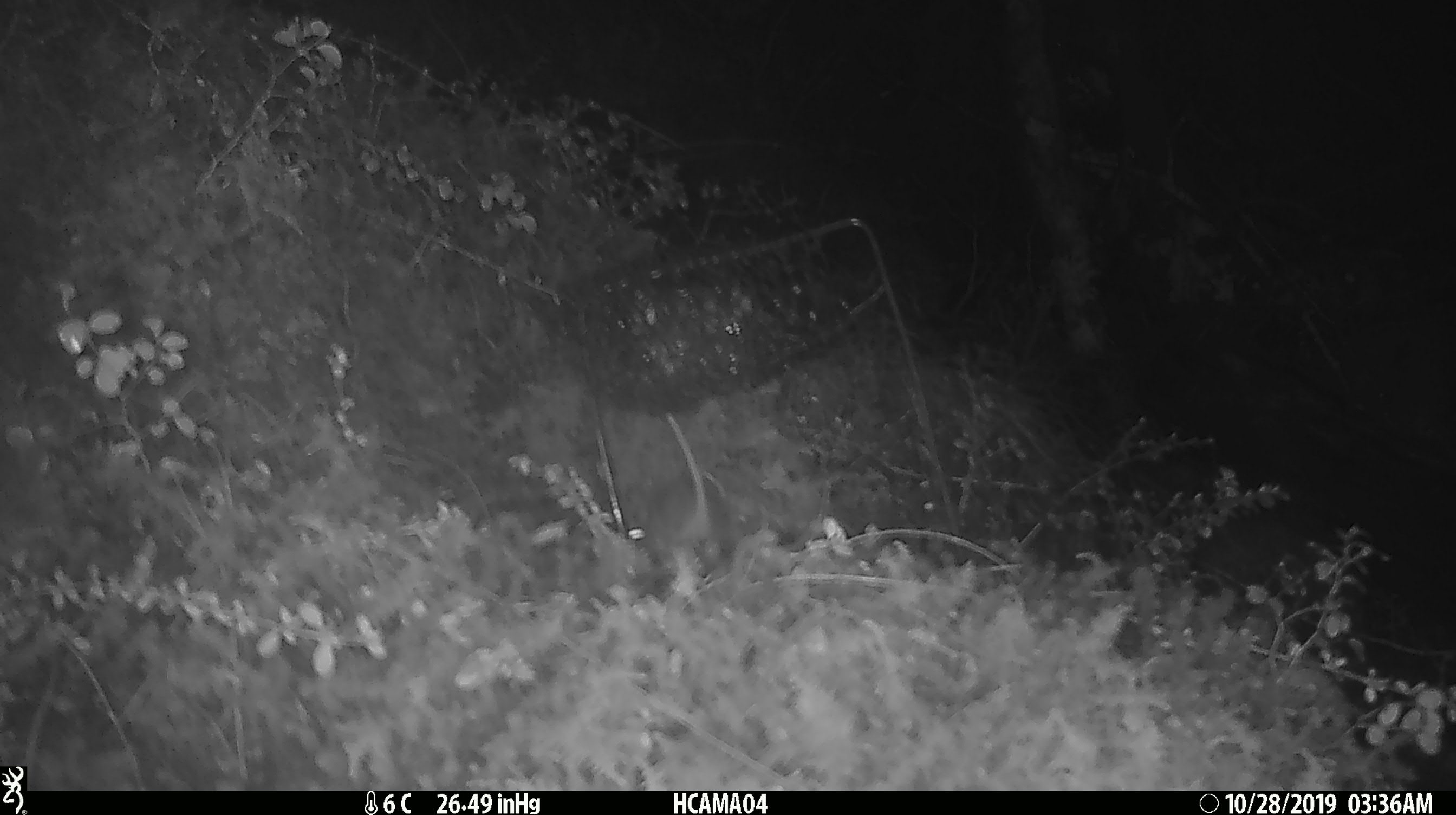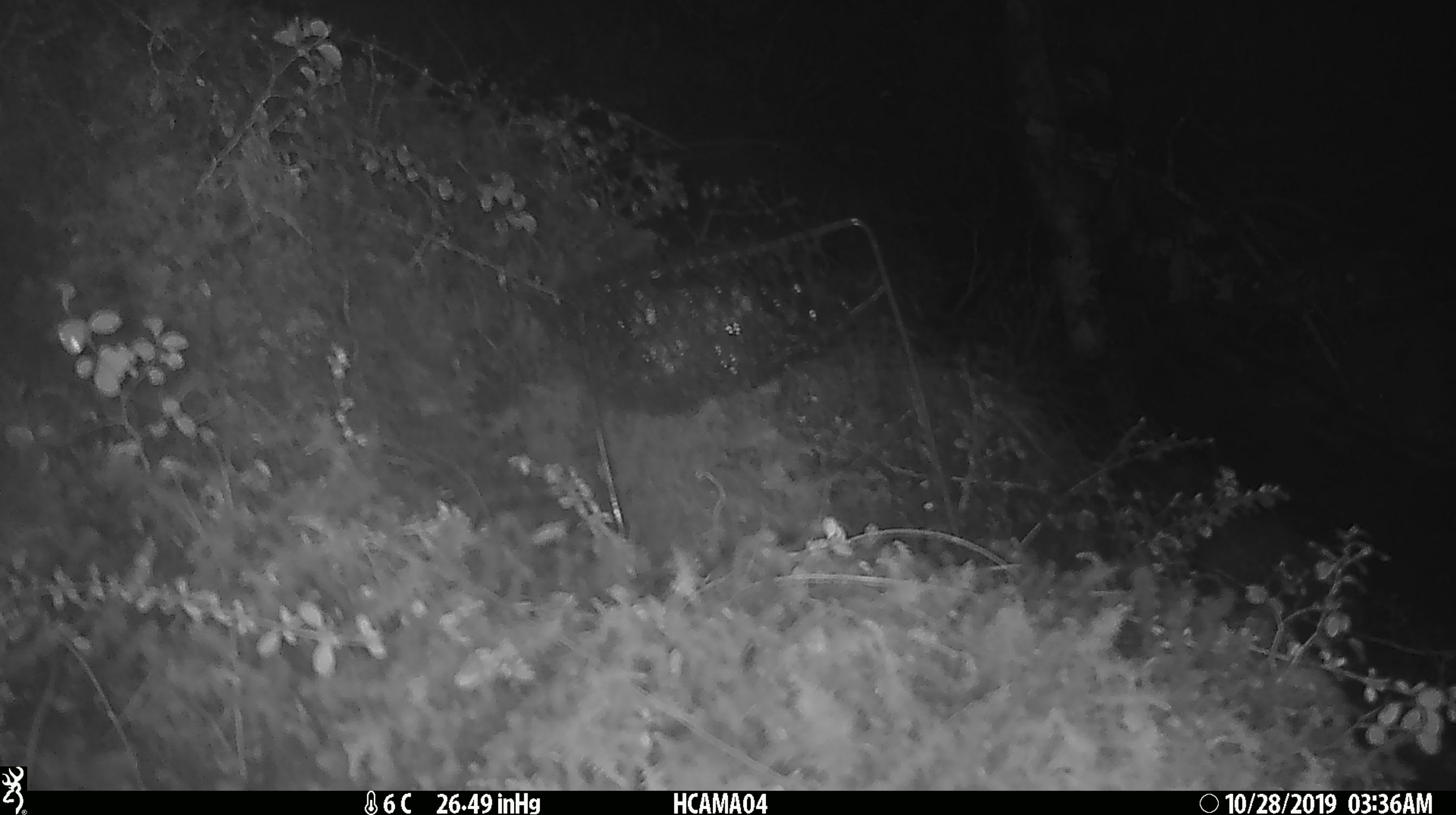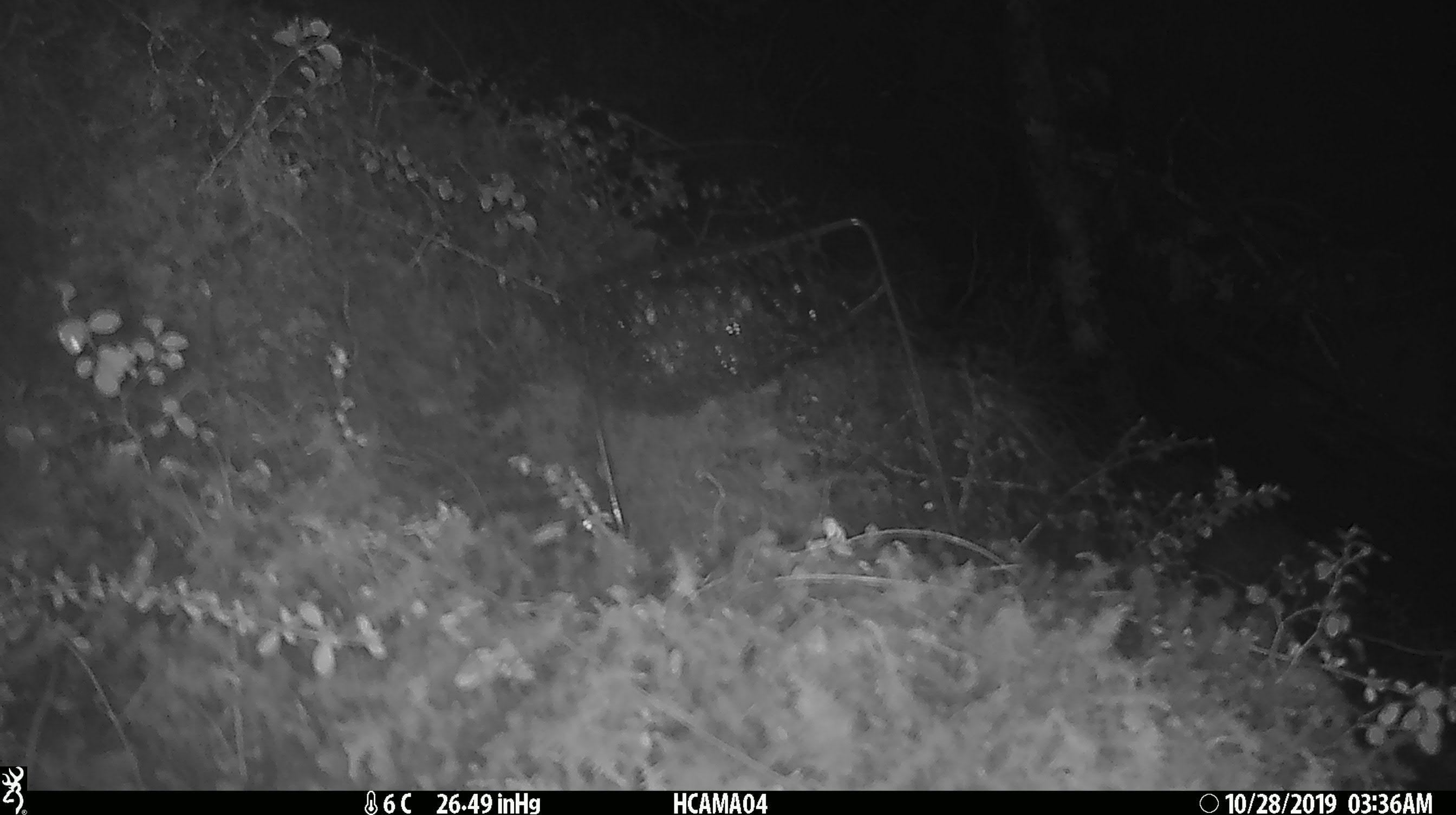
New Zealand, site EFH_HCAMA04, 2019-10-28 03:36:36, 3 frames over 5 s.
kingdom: Animalia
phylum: Chordata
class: Mammalia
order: Rodentia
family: Muridae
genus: Mus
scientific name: Mus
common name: mouse